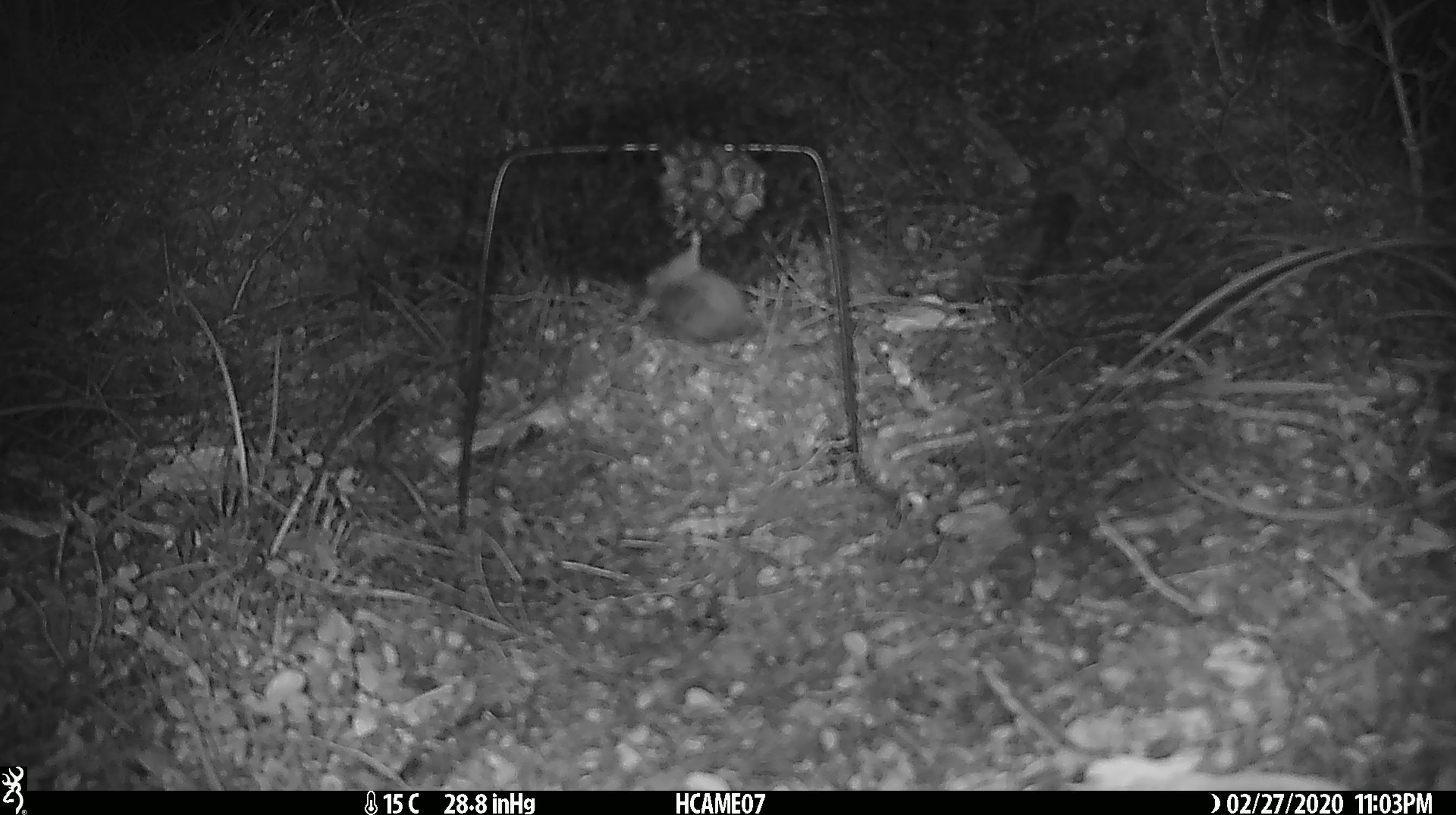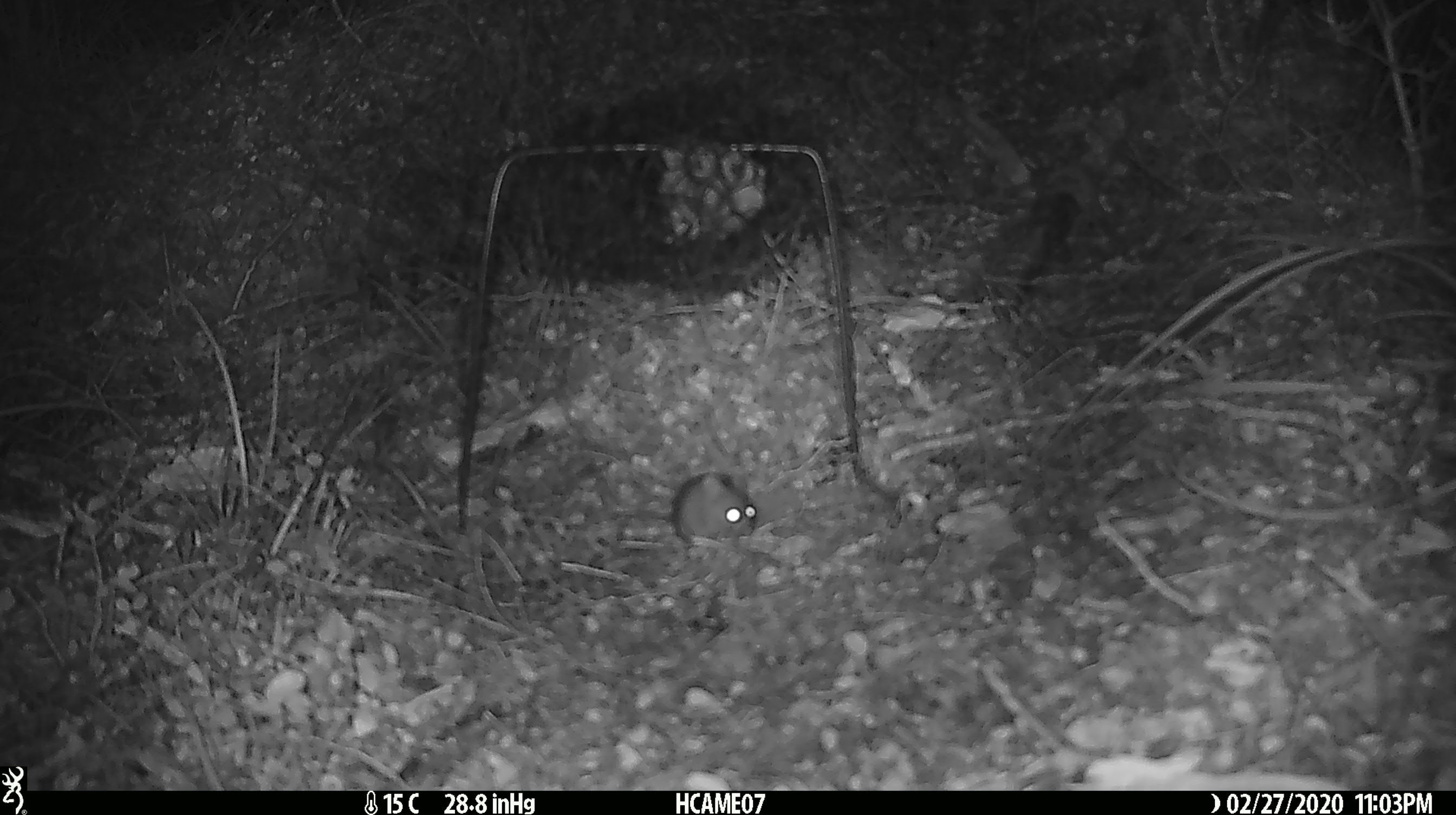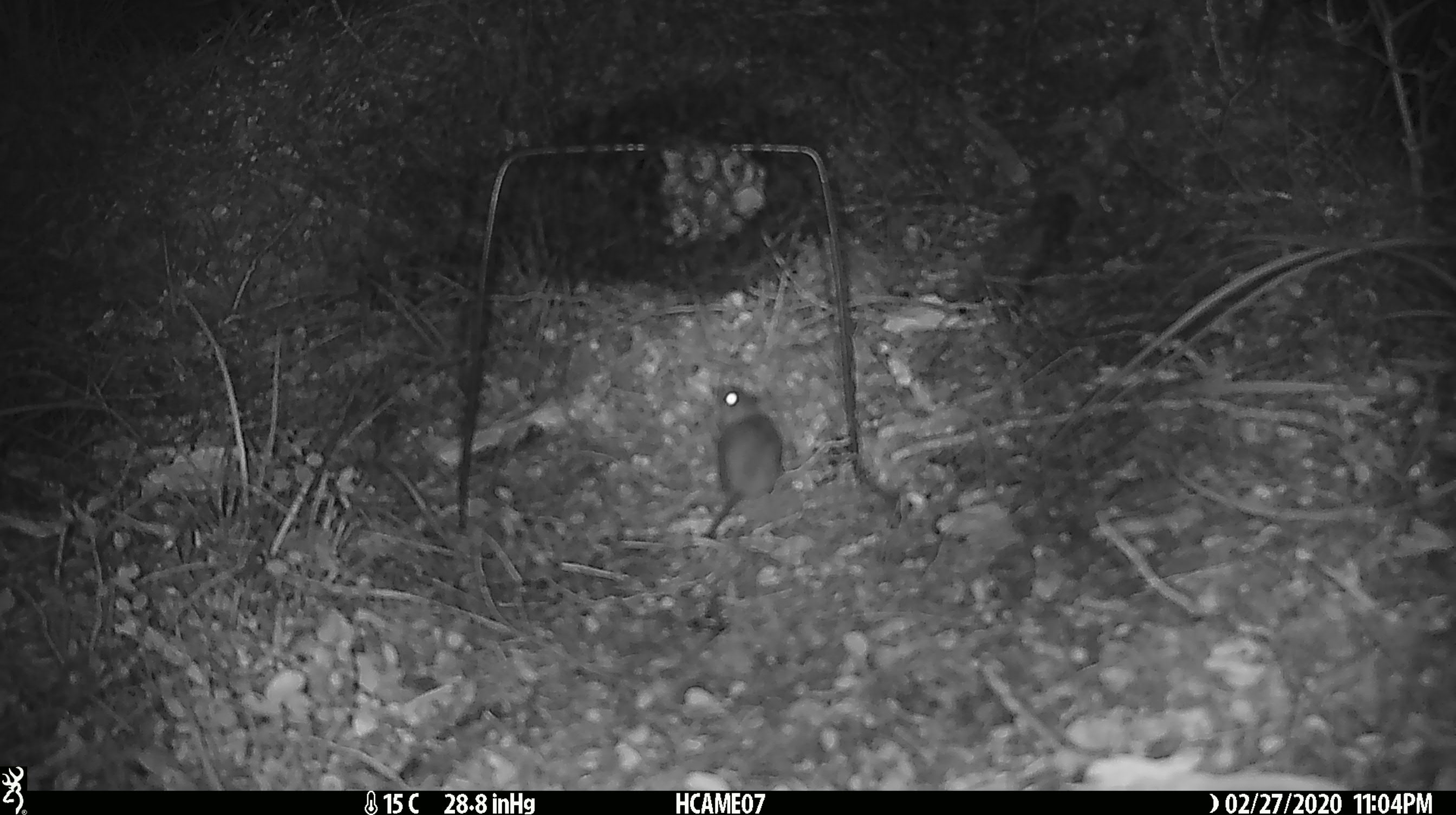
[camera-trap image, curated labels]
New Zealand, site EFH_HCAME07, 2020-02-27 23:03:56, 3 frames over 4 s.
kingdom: Animalia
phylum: Chordata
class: Mammalia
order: Rodentia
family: Muridae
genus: Mus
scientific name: Mus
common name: mouse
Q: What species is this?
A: Mouse (Mus).